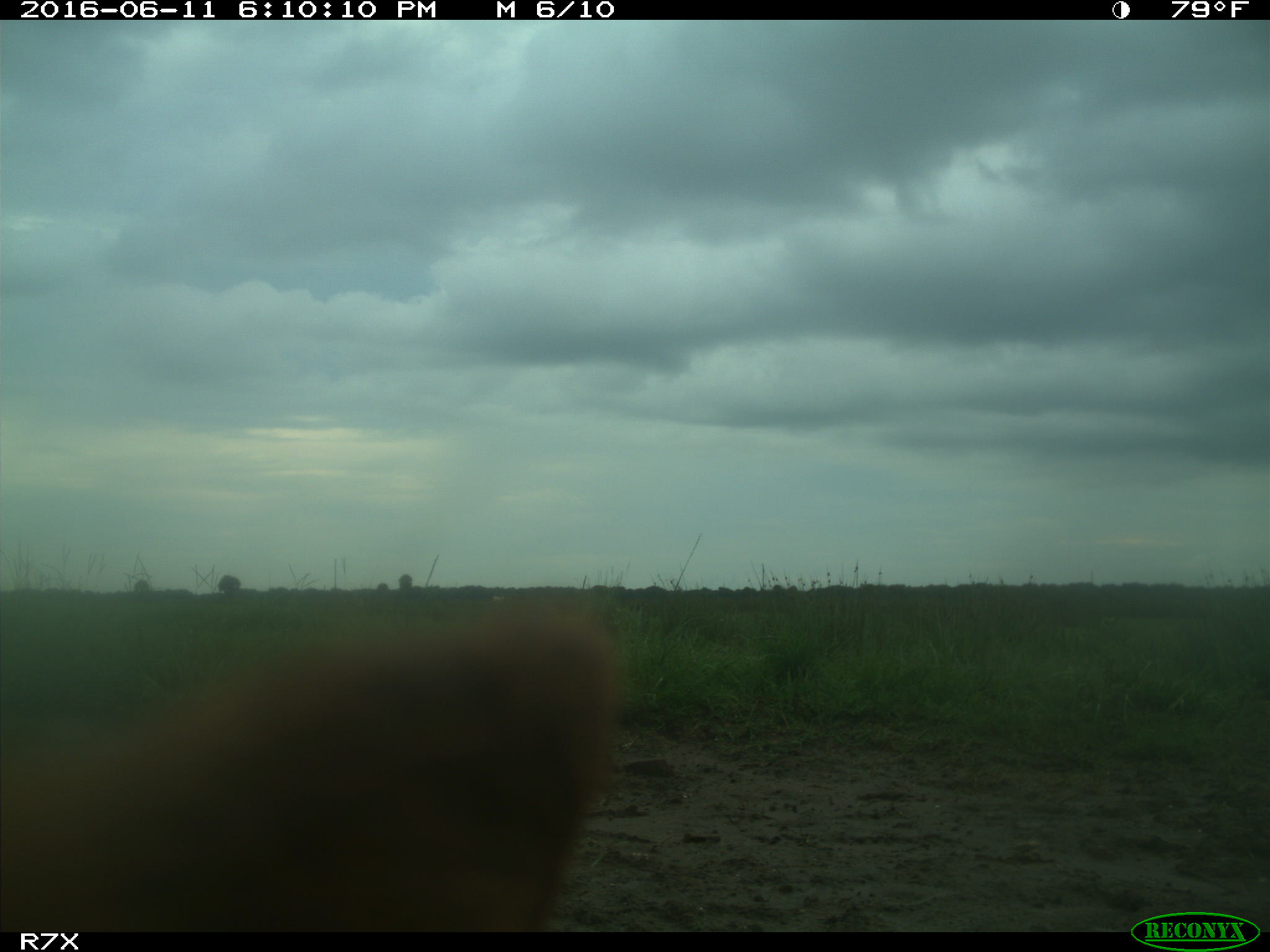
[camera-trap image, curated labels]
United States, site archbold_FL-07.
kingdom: Animalia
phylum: Chordata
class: Mammalia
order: Artiodactyla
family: Bovidae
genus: Bos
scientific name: Bos taurus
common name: domestic cow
Bos taurus (domestic cow).